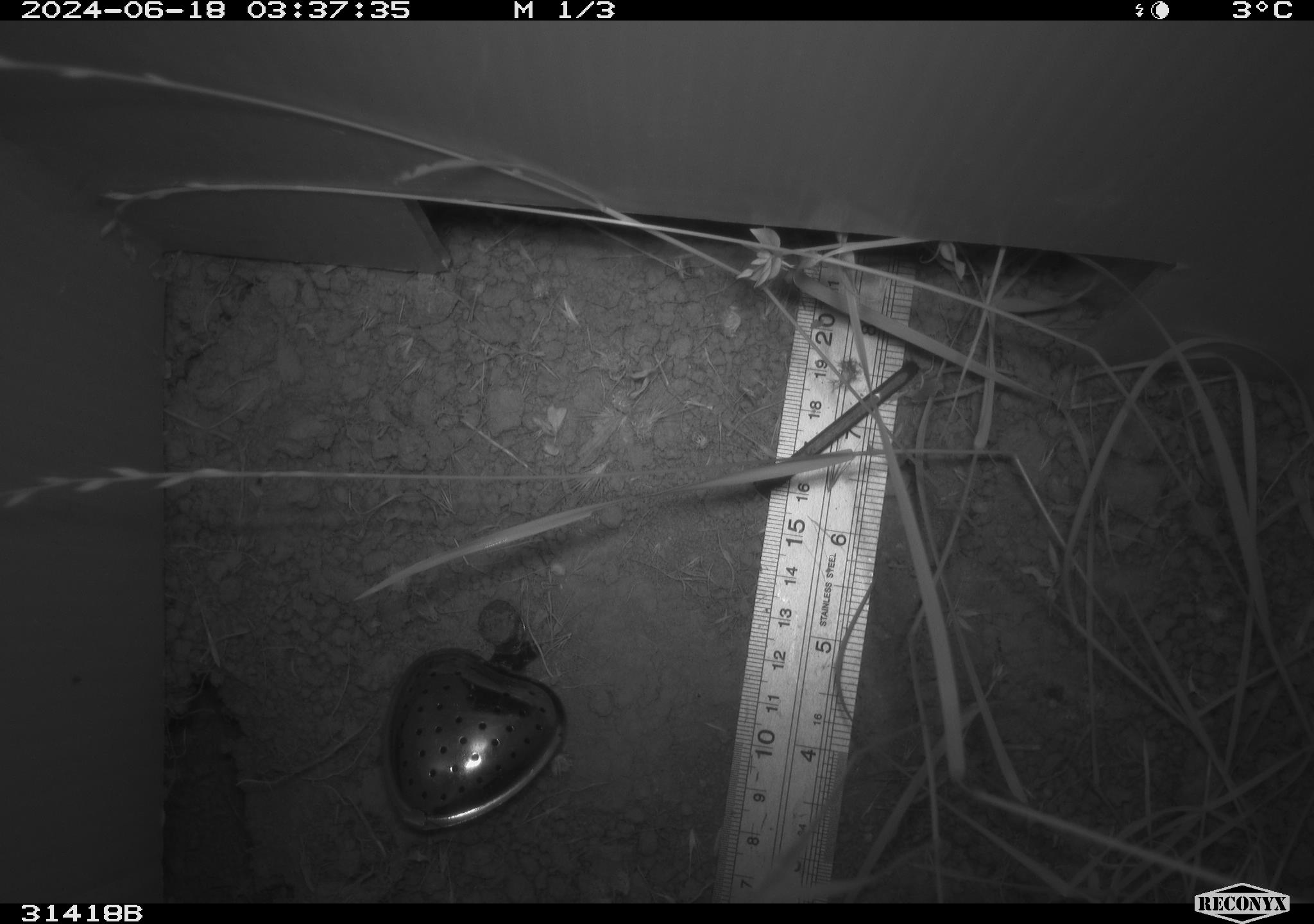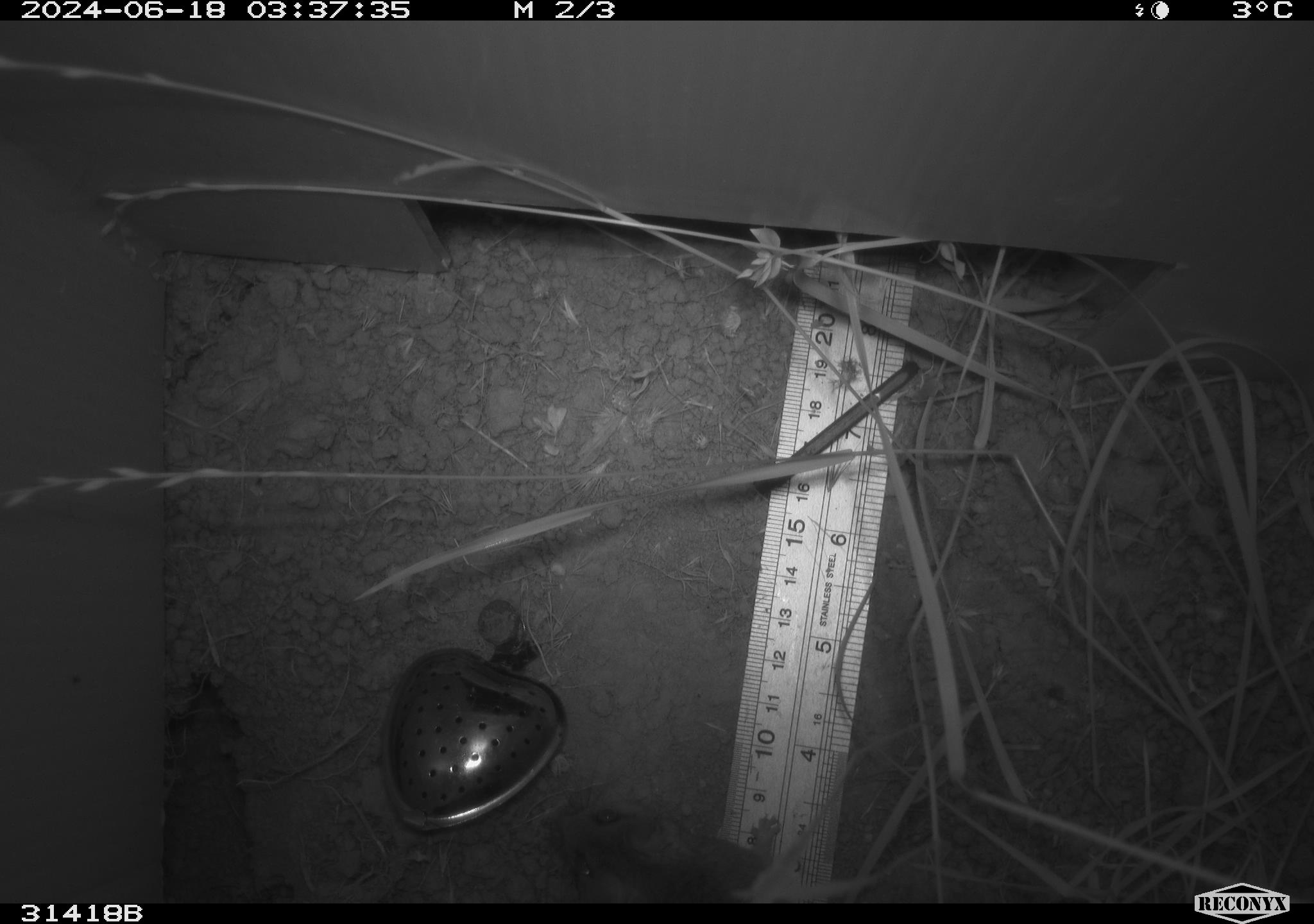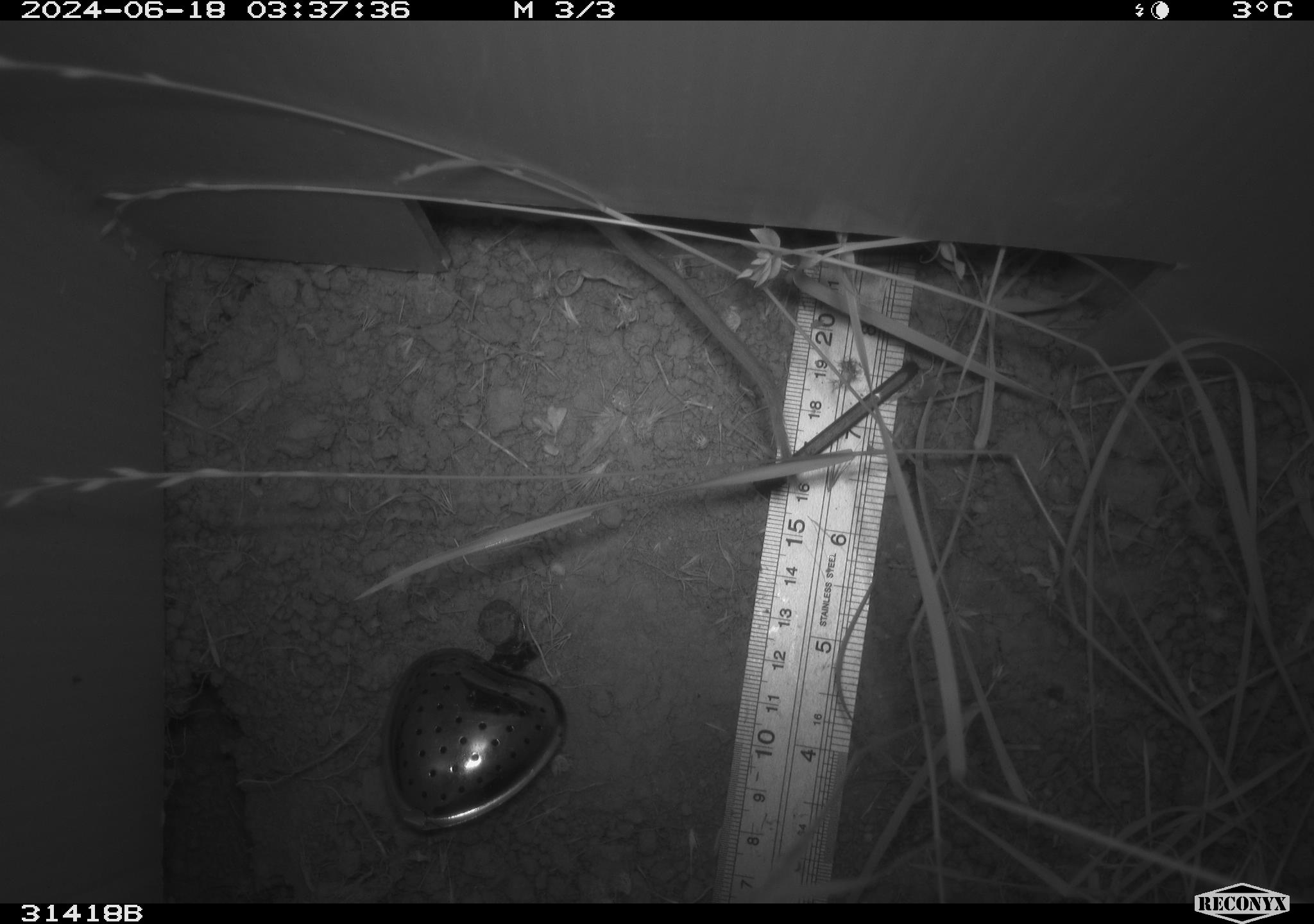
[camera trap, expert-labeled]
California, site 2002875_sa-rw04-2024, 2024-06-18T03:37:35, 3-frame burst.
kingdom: Animalia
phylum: Chordata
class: Mammalia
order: Rodentia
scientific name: Rodentia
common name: rodent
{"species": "rodent (Rodentia)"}